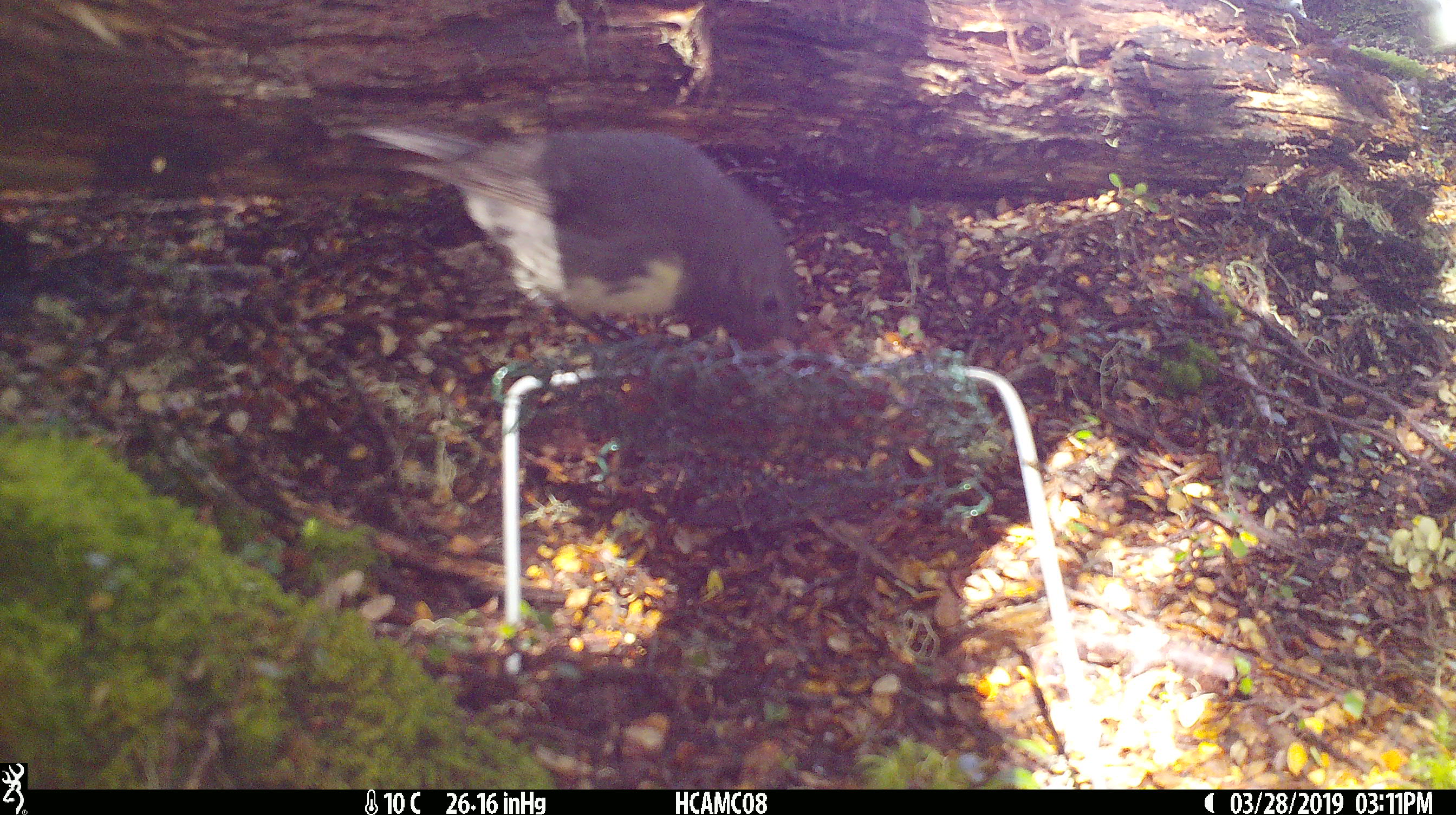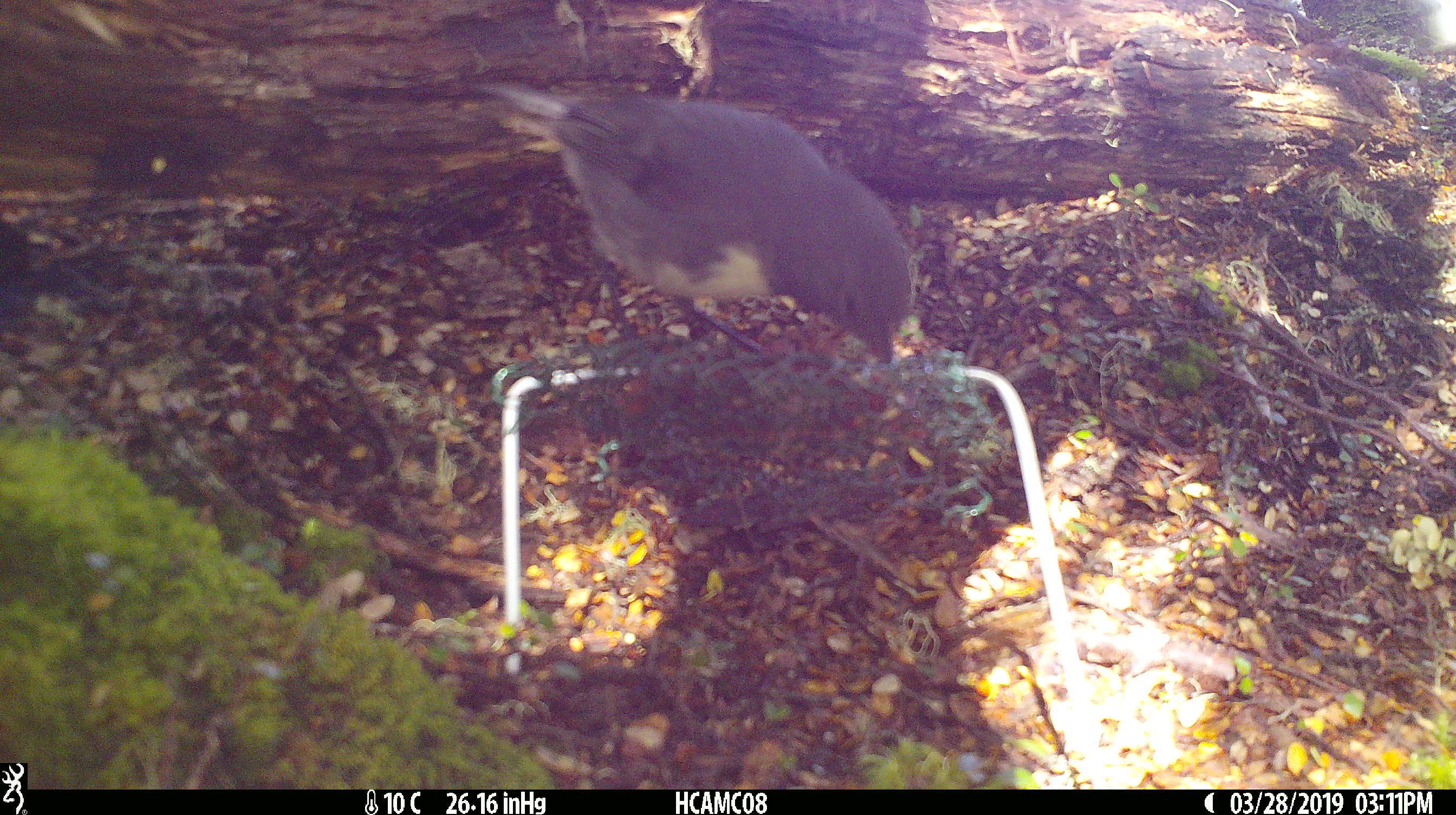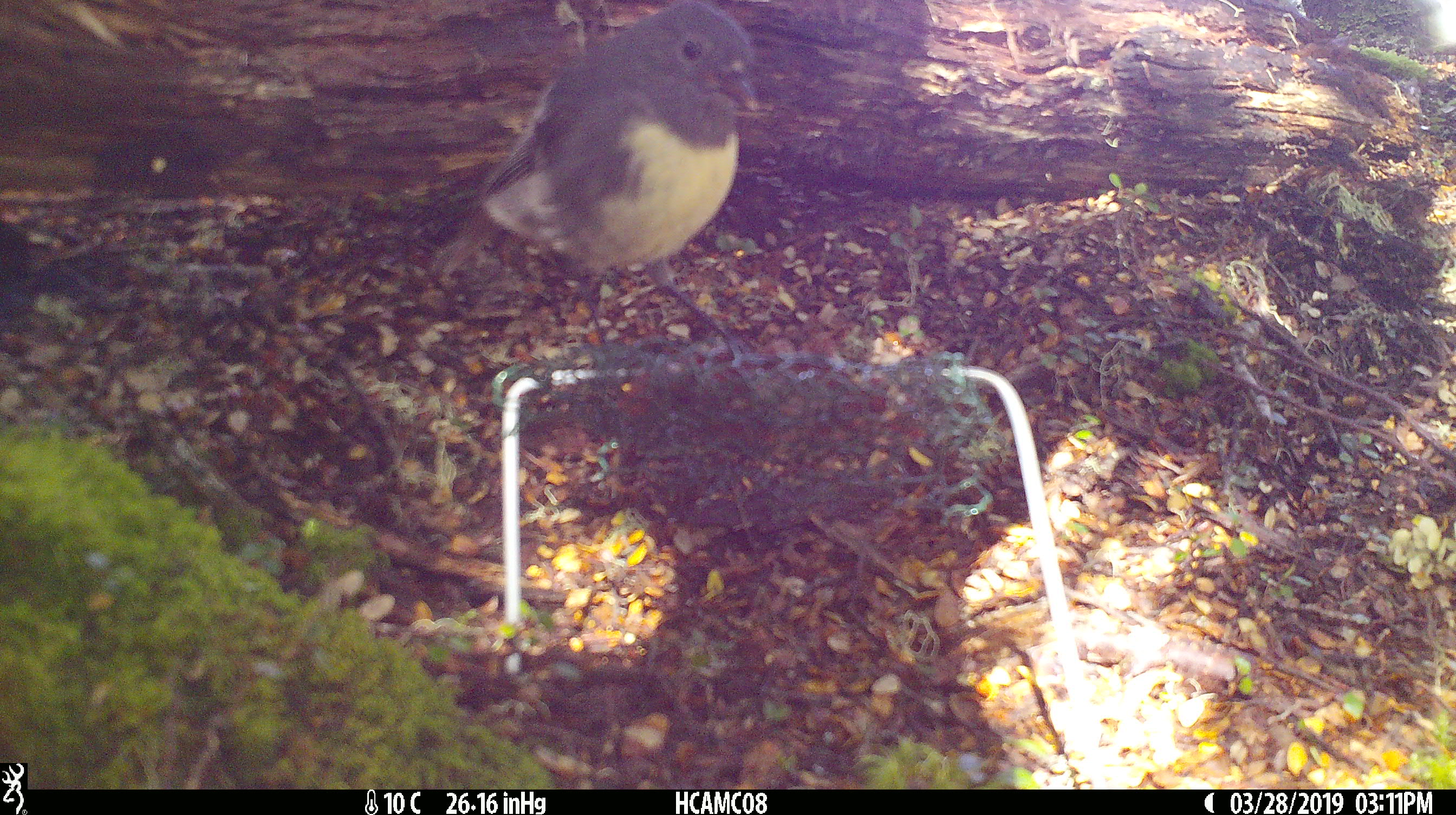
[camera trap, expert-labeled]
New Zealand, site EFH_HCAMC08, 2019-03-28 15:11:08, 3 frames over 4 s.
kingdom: Animalia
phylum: Chordata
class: Aves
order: Passeriformes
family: Petroicidae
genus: Petroica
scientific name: Petroica australis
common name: new zealand robin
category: robin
Robin (new zealand robin) (Petroica australis).